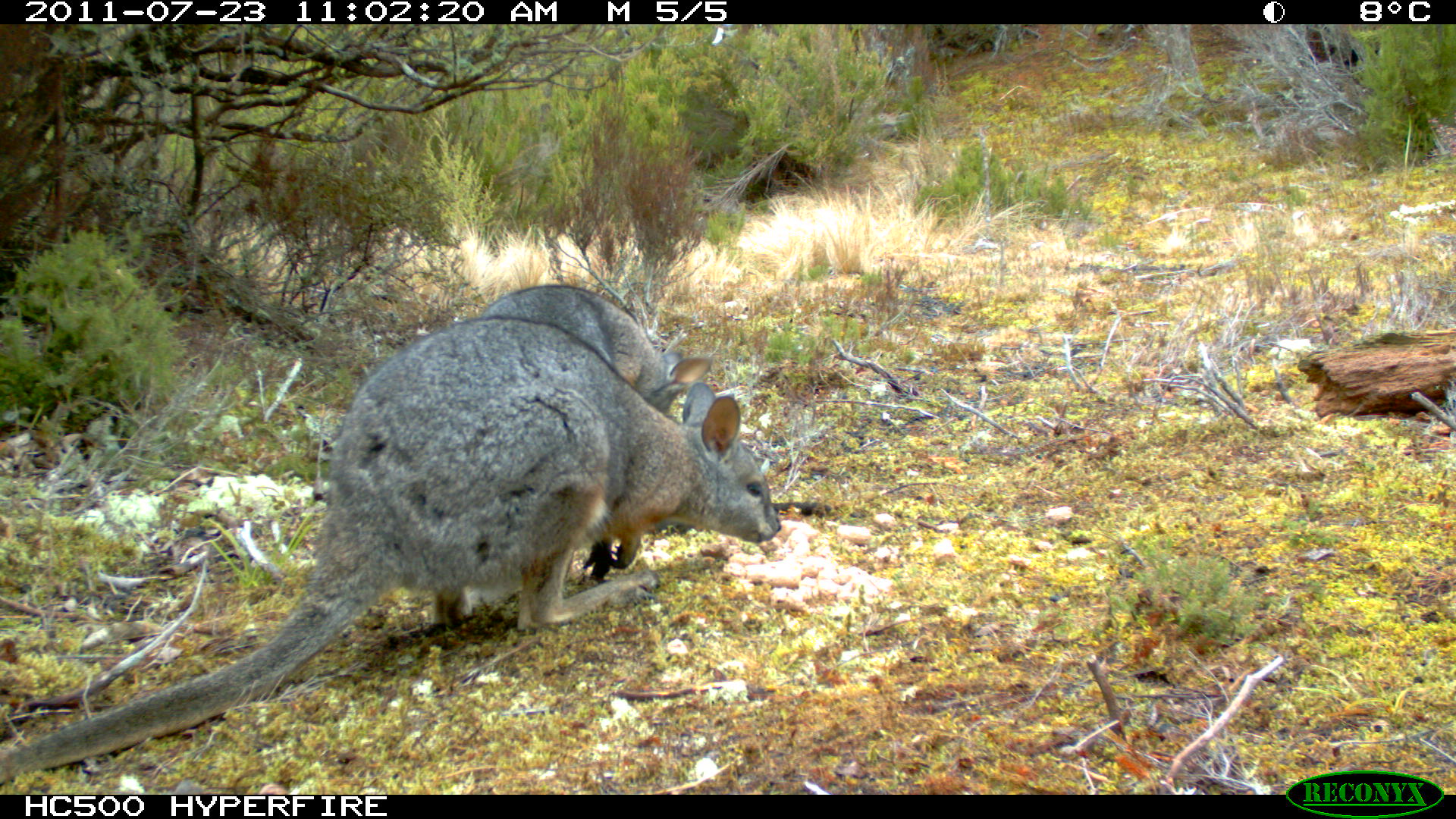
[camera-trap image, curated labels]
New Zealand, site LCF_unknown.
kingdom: Animalia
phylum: Chordata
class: Mammalia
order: Diprotodontia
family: Macropodidae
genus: Notamacropus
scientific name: Notamacropus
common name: wallaby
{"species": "wallaby (Notamacropus)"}